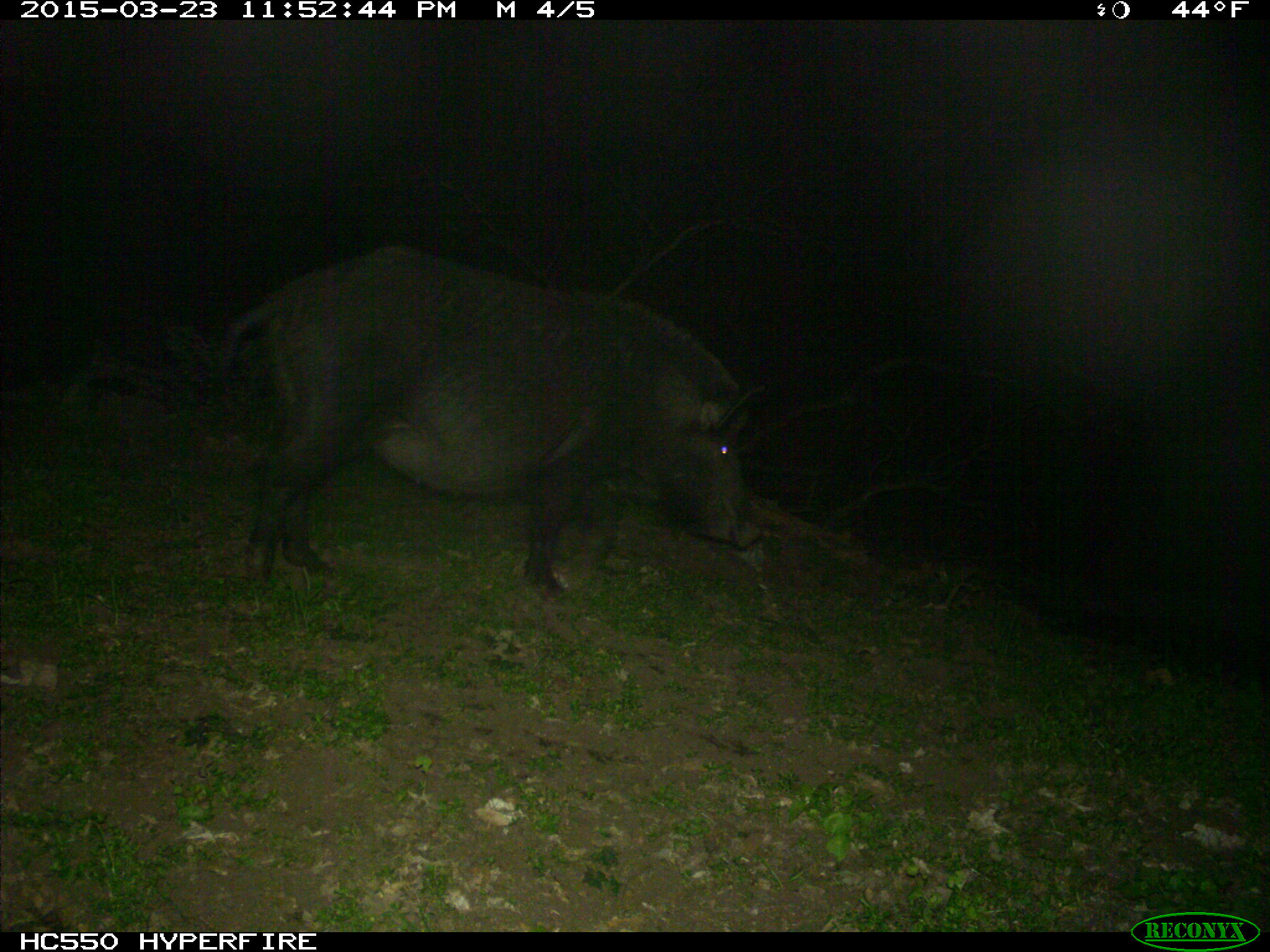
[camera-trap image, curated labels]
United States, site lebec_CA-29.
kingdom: Animalia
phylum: Chordata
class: Mammalia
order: Artiodactyla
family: Suidae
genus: Sus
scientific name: Sus scrofa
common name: wild boar